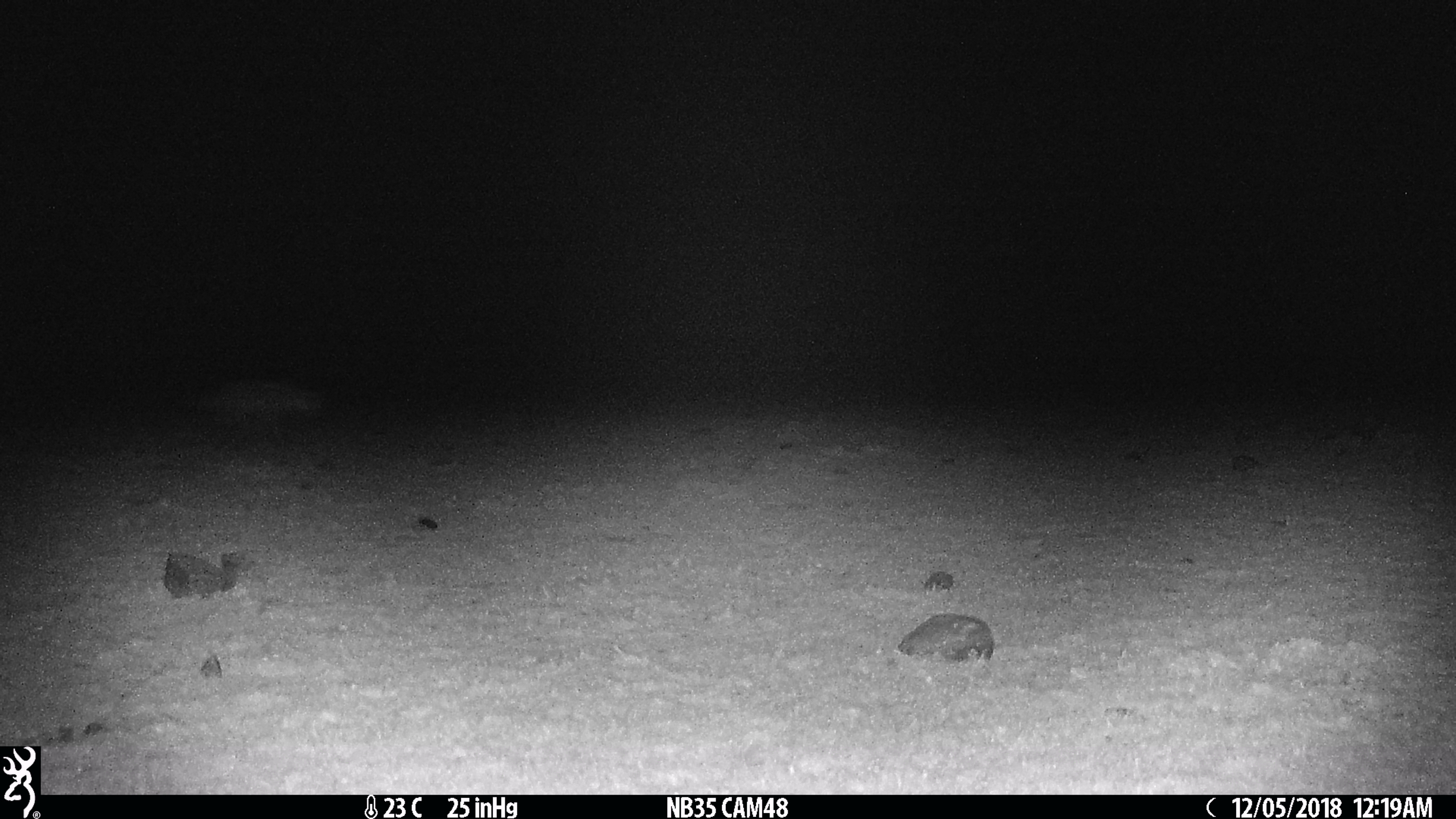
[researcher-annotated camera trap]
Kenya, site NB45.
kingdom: Animalia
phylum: Chordata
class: Mammalia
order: Carnivora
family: Hyaenidae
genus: Crocuta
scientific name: Crocuta crocuta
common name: spotted hyena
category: hyena spotted